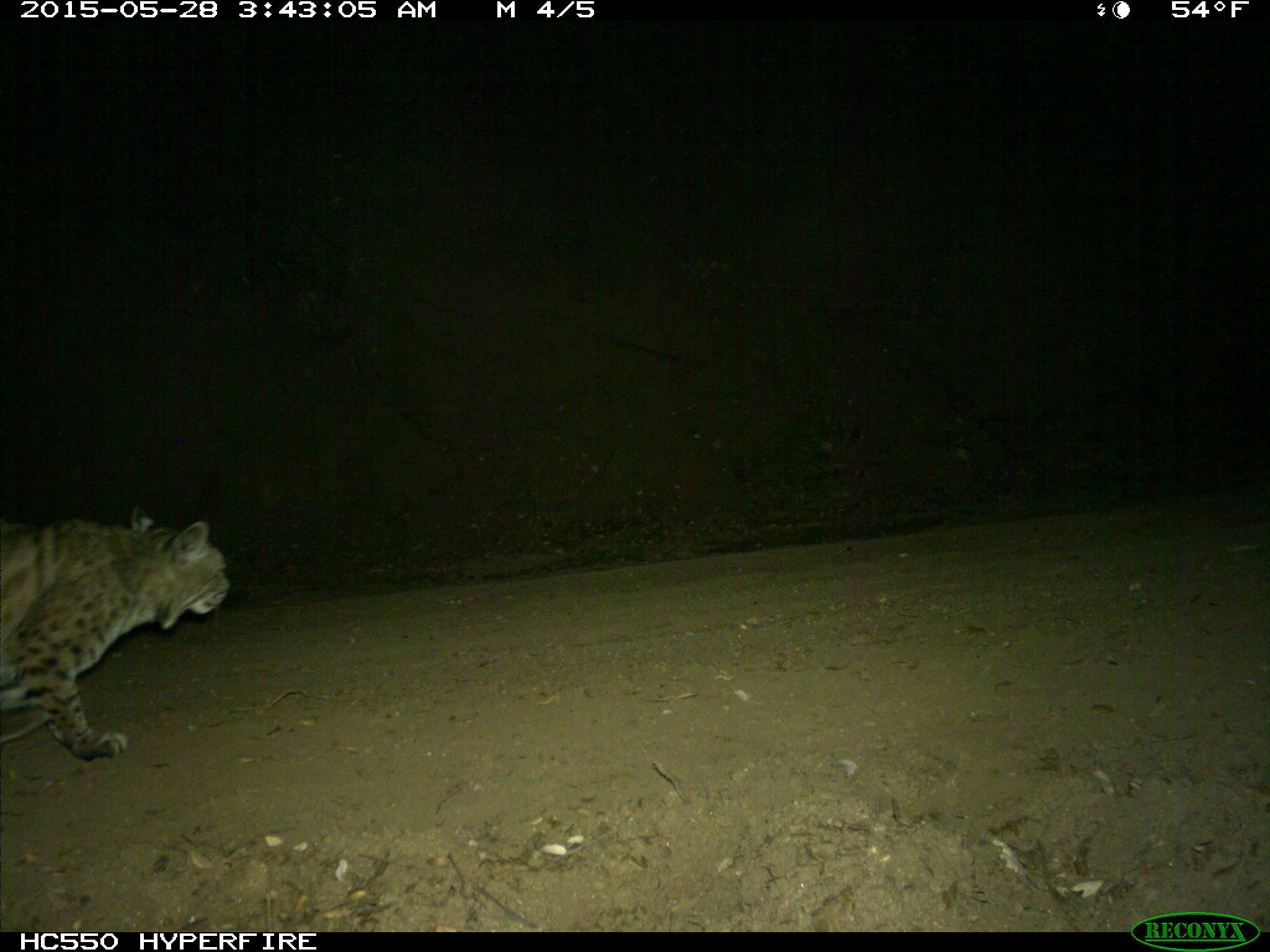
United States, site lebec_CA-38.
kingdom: Animalia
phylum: Chordata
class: Mammalia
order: Carnivora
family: Felidae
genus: Lynx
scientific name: Lynx rufus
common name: bobcat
Lynx rufus (bobcat).